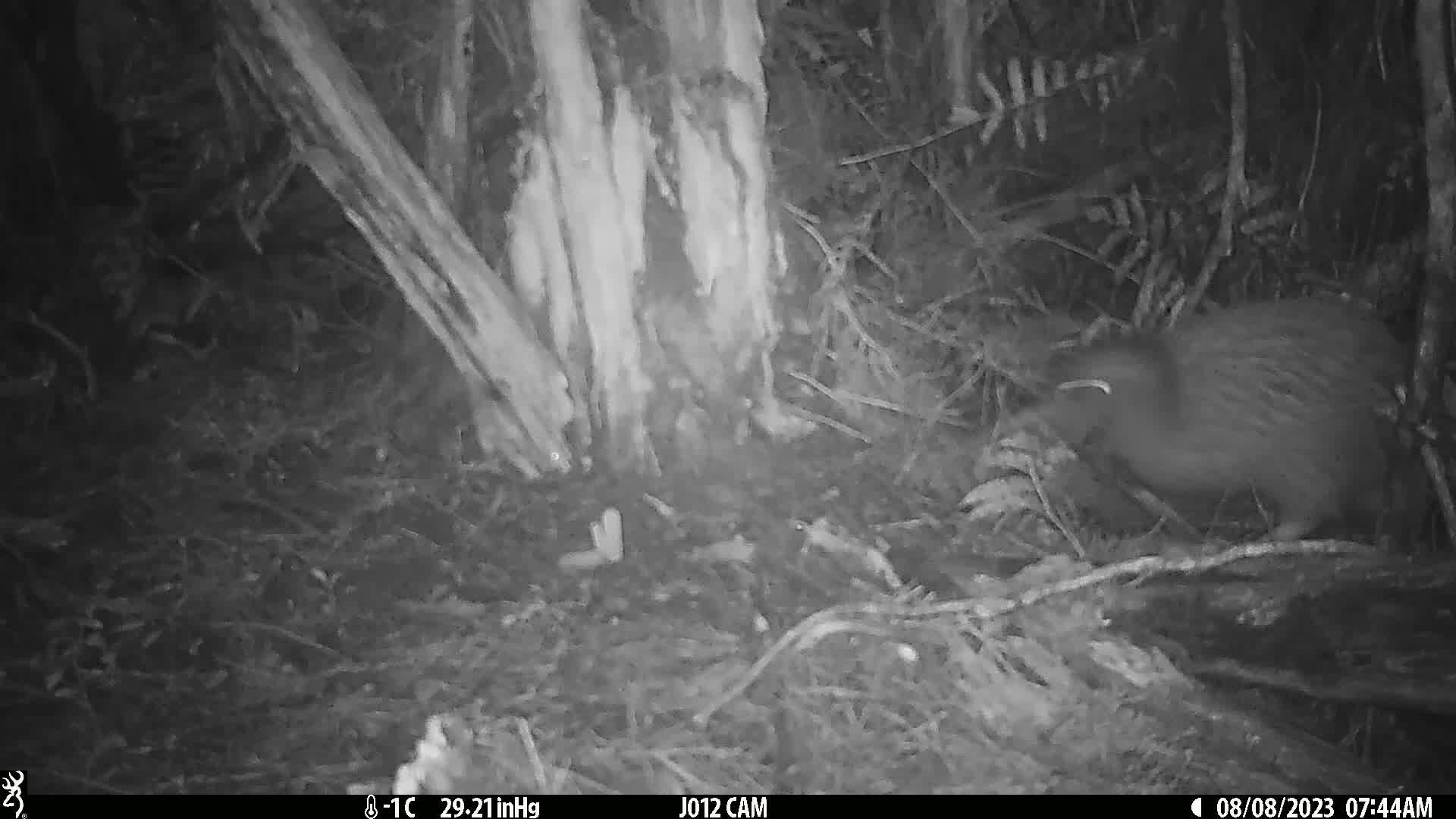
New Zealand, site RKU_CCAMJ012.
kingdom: Animalia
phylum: Chordata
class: Aves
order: Apterygiformes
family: Apterygidae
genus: Apteryx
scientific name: Apteryx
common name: kiwi